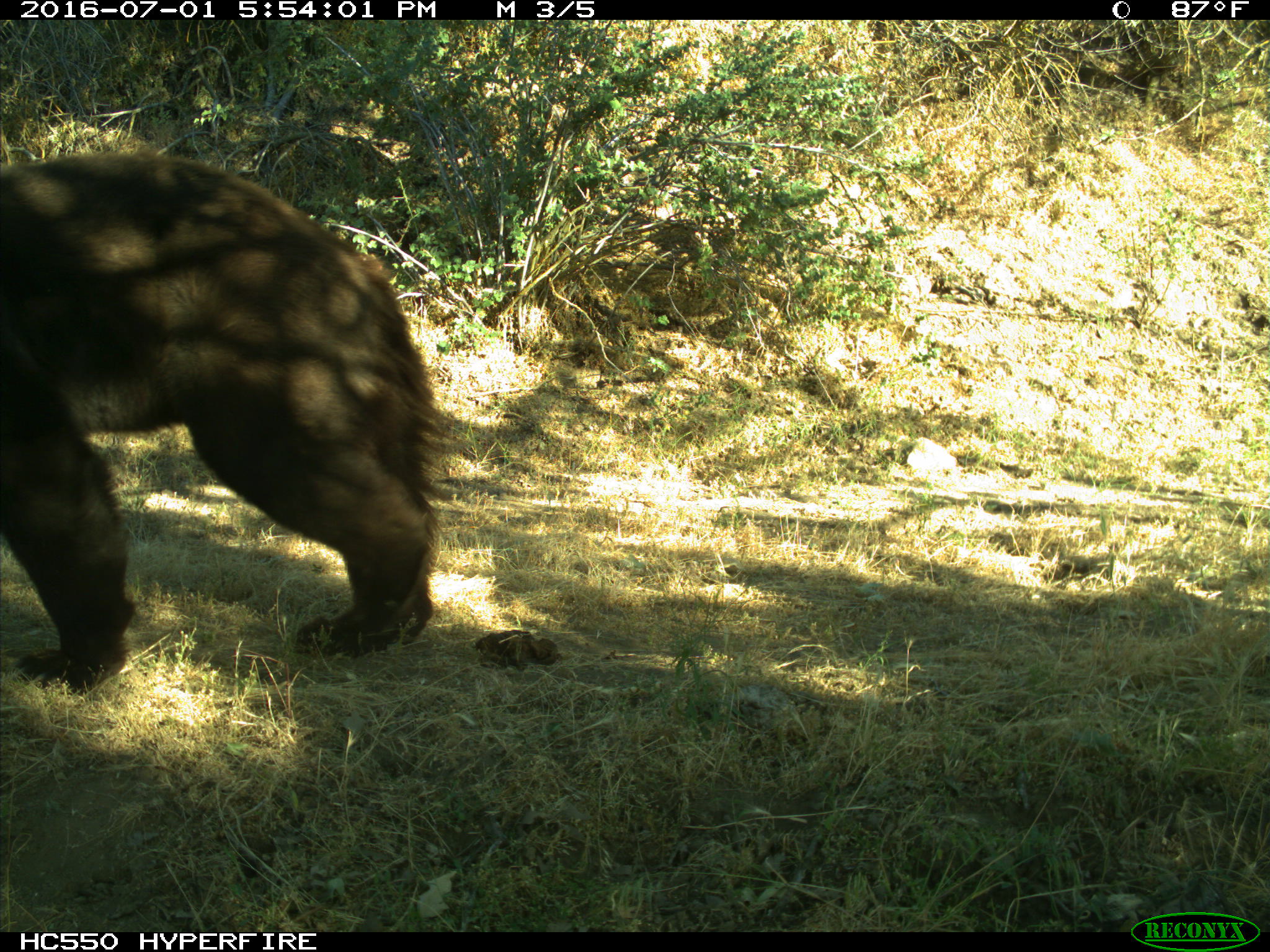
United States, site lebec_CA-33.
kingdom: Animalia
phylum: Chordata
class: Mammalia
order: Carnivora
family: Ursidae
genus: Ursus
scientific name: Ursus americanus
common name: american black bear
Ursus americanus (american black bear).